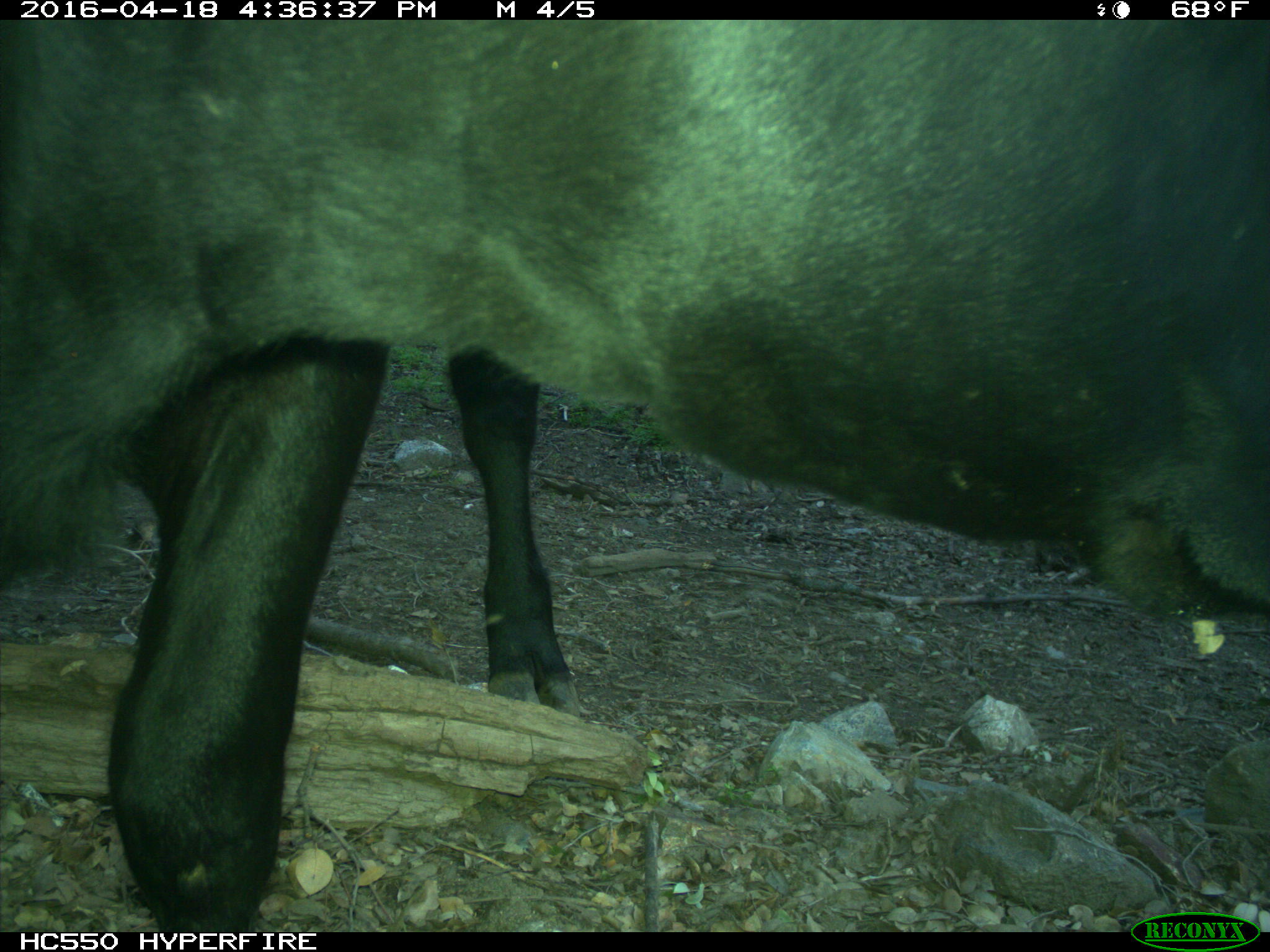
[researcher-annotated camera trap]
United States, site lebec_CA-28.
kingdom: Animalia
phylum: Chordata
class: Mammalia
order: Artiodactyla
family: Bovidae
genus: Bos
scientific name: Bos taurus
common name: domestic cow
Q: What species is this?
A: Bos taurus (domestic cow).